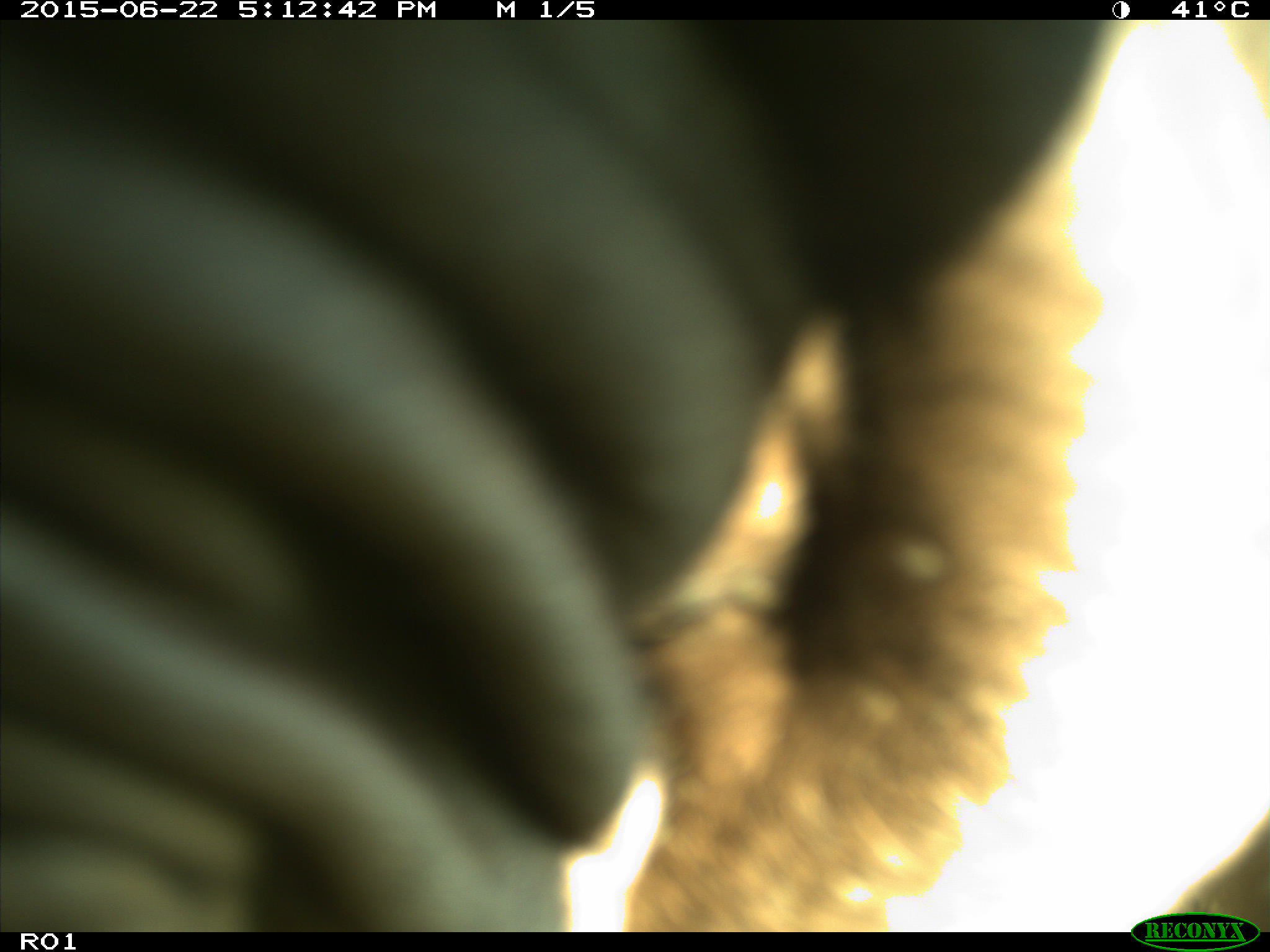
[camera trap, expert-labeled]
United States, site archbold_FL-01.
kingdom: Animalia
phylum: Chordata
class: Mammalia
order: Artiodactyla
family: Bovidae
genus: Bos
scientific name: Bos taurus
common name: domestic cow